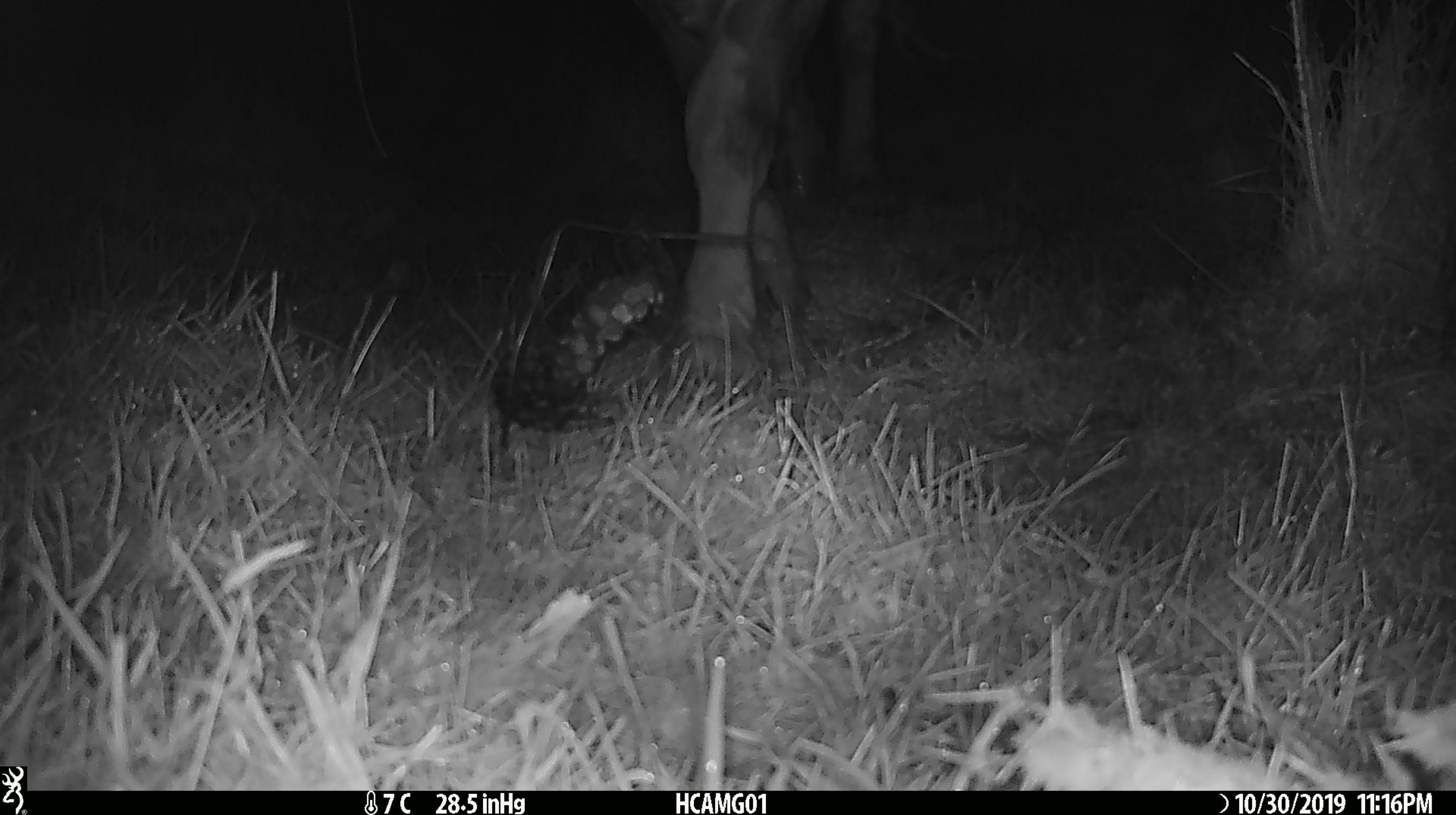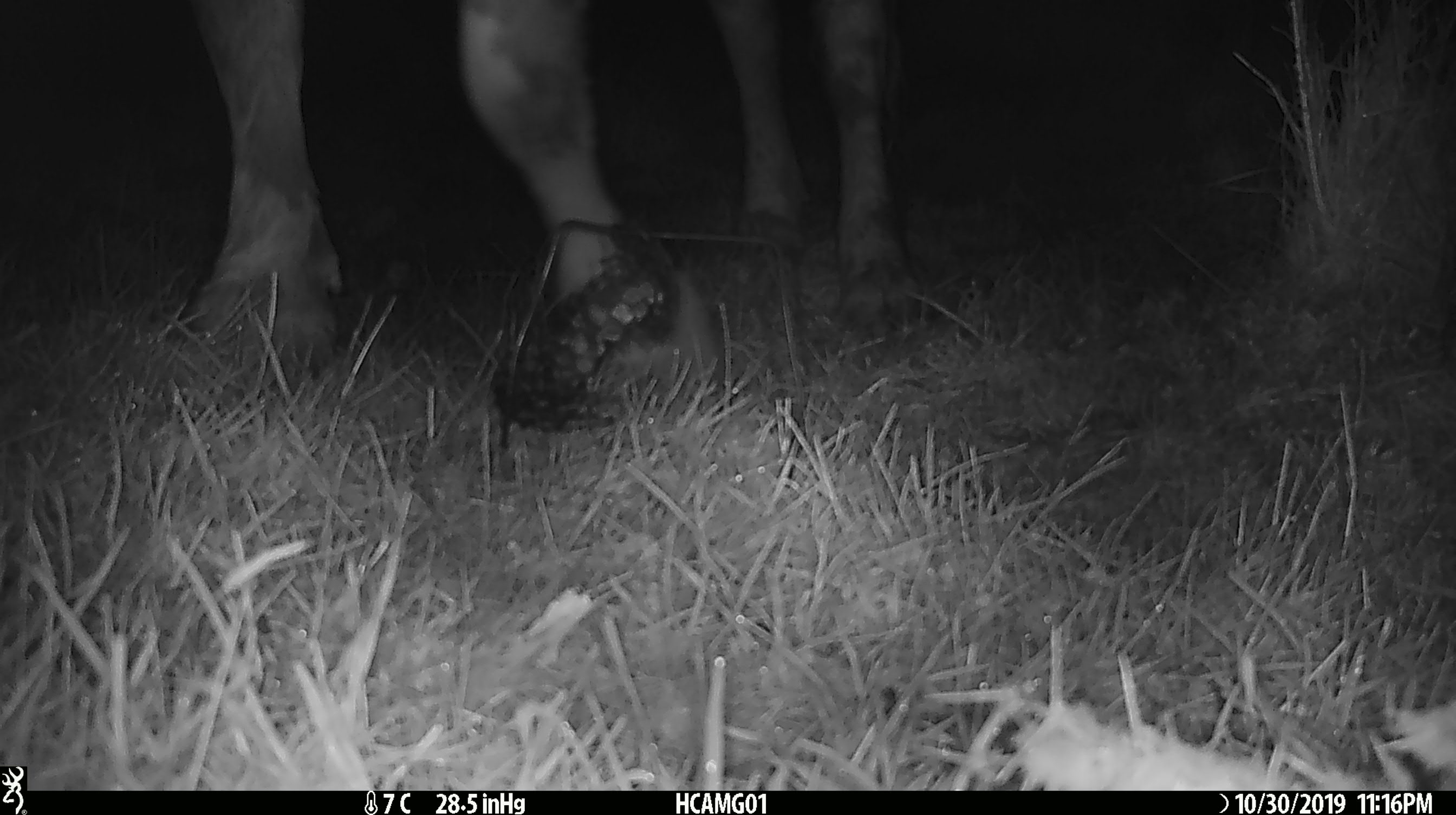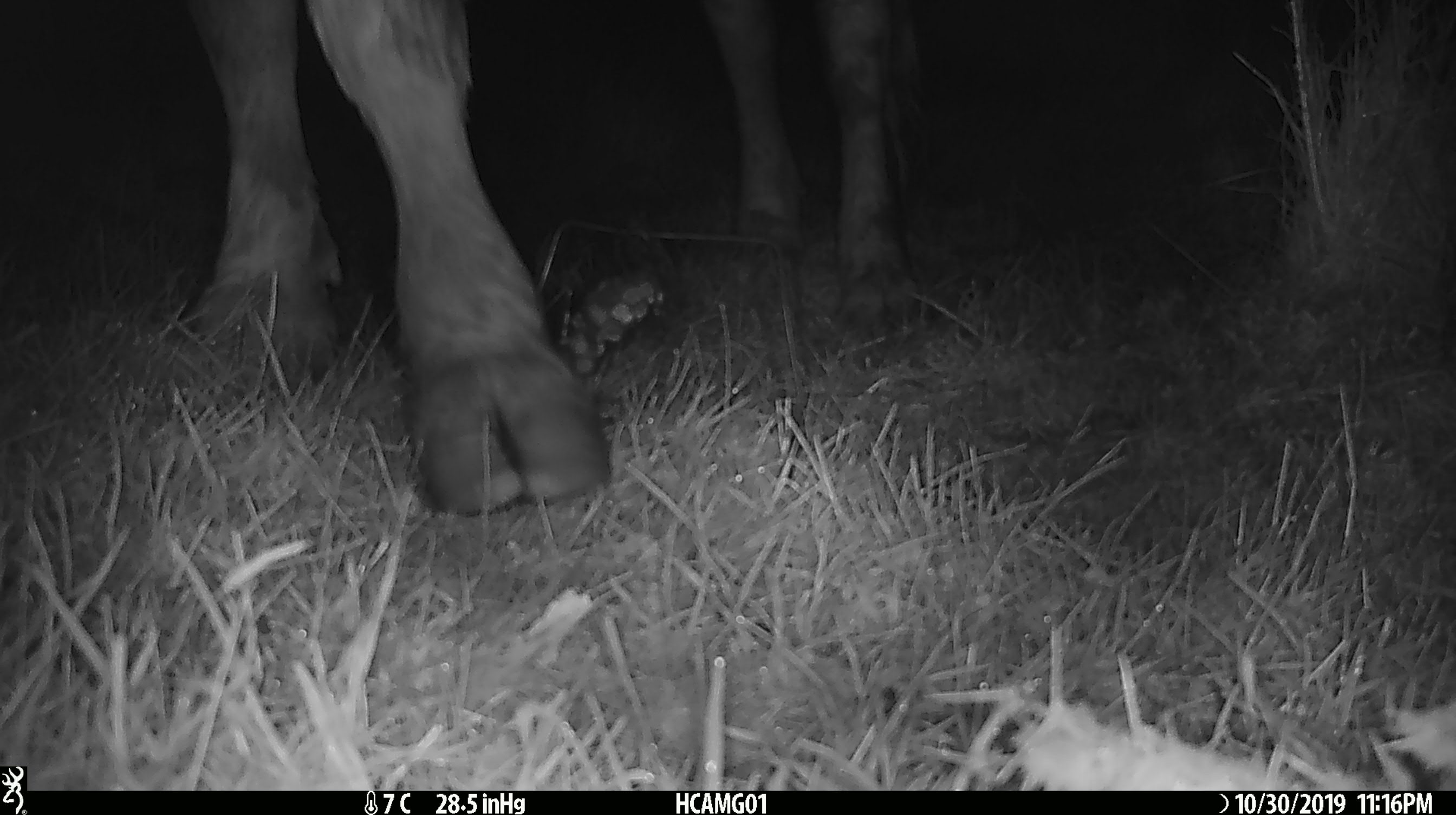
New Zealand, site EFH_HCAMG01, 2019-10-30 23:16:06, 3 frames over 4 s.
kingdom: Animalia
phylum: Chordata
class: Mammalia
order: Artiodactyla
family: Bovidae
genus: Bos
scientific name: Bos taurus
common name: domestic cow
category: cow